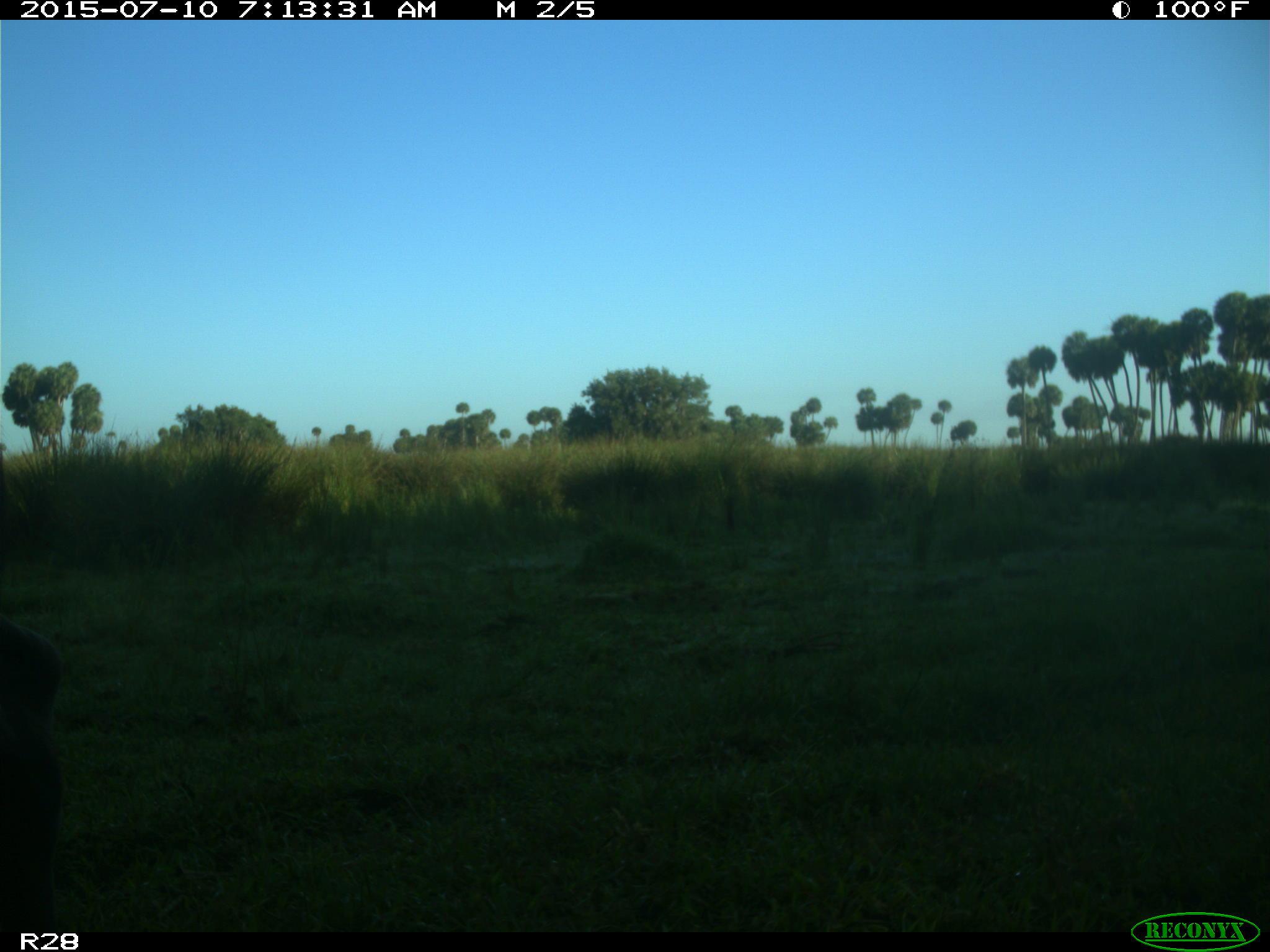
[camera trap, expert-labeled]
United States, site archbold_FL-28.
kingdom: Animalia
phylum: Chordata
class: Mammalia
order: Artiodactyla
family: Bovidae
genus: Bos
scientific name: Bos taurus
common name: domestic cow